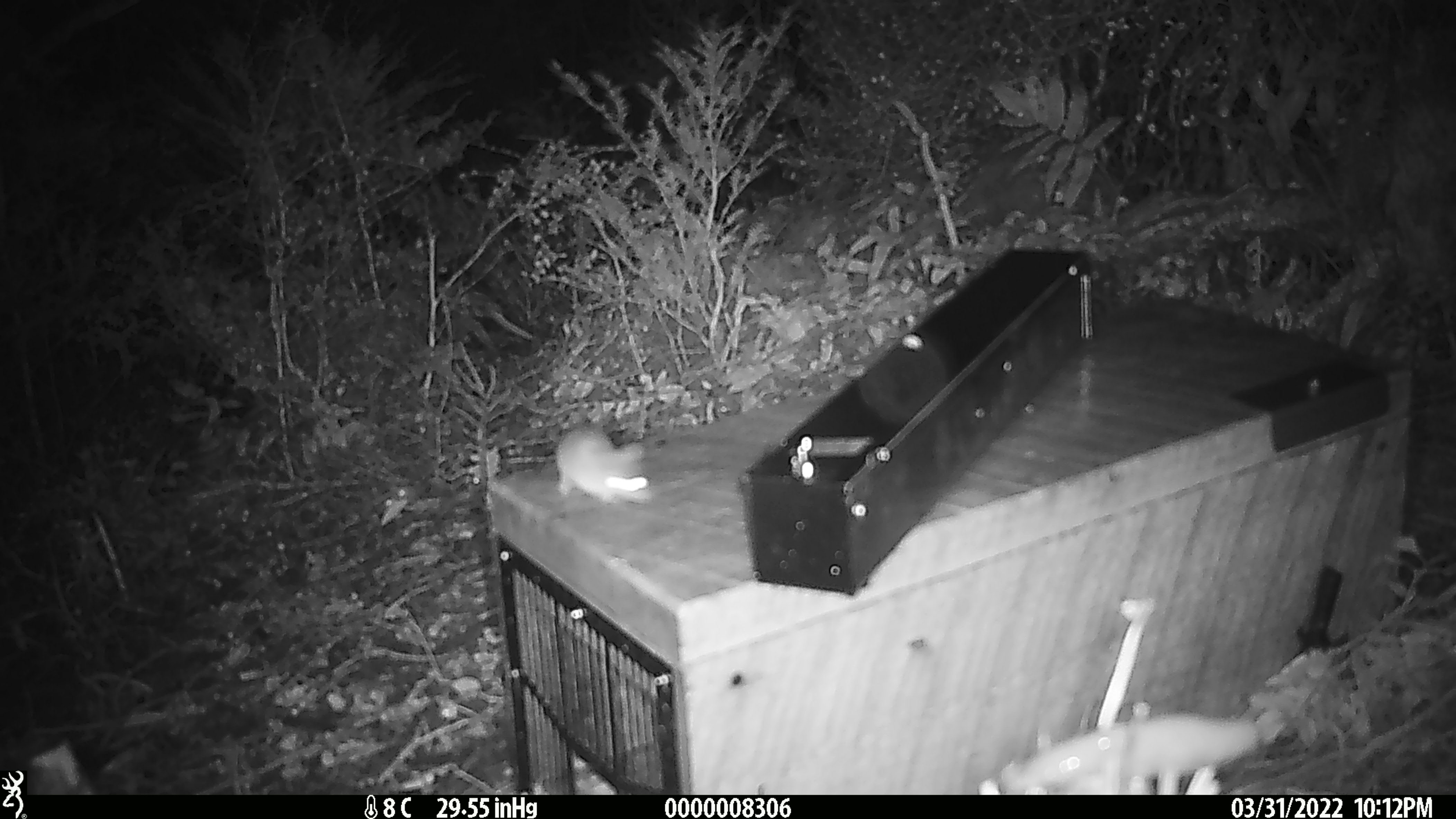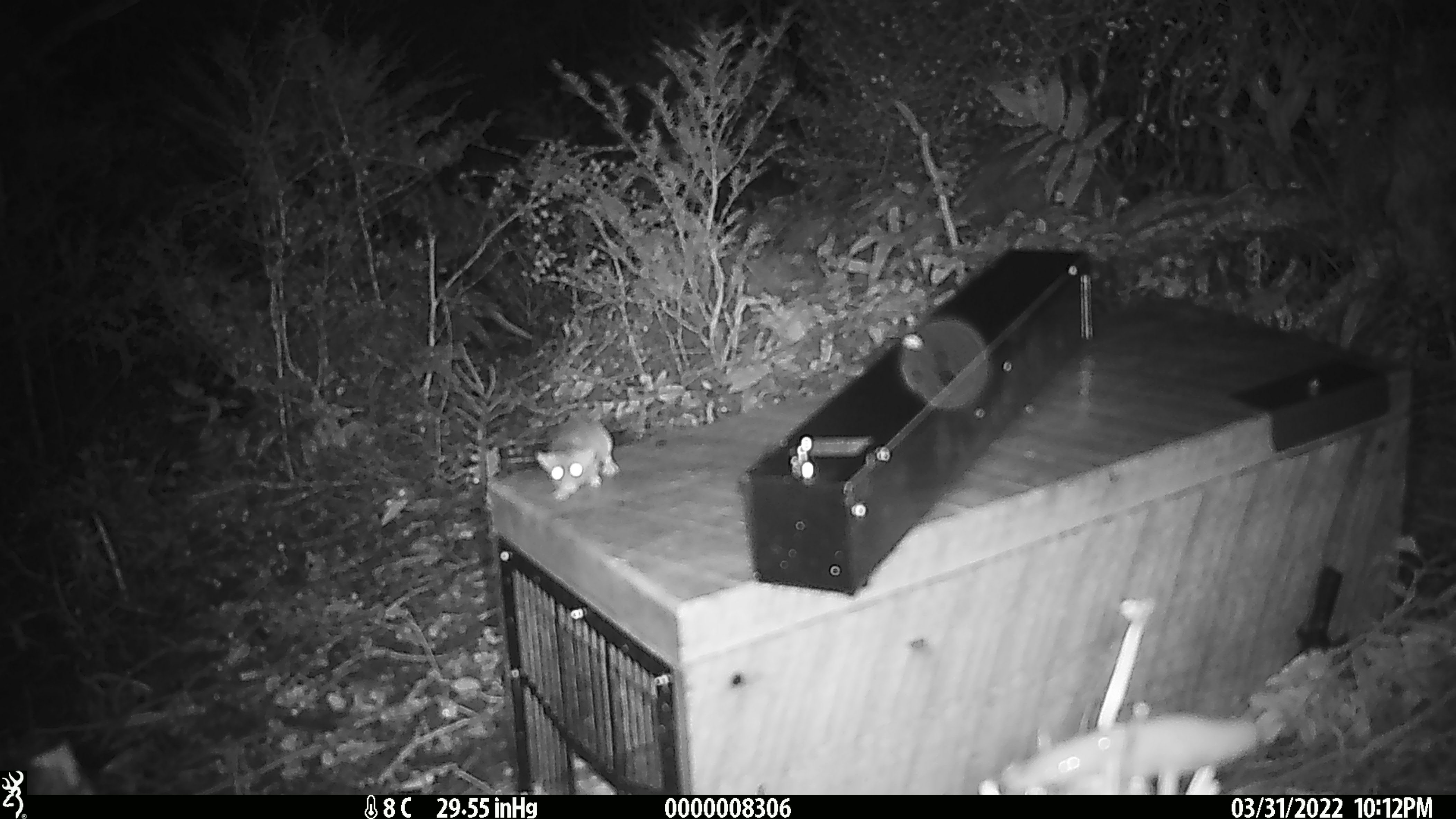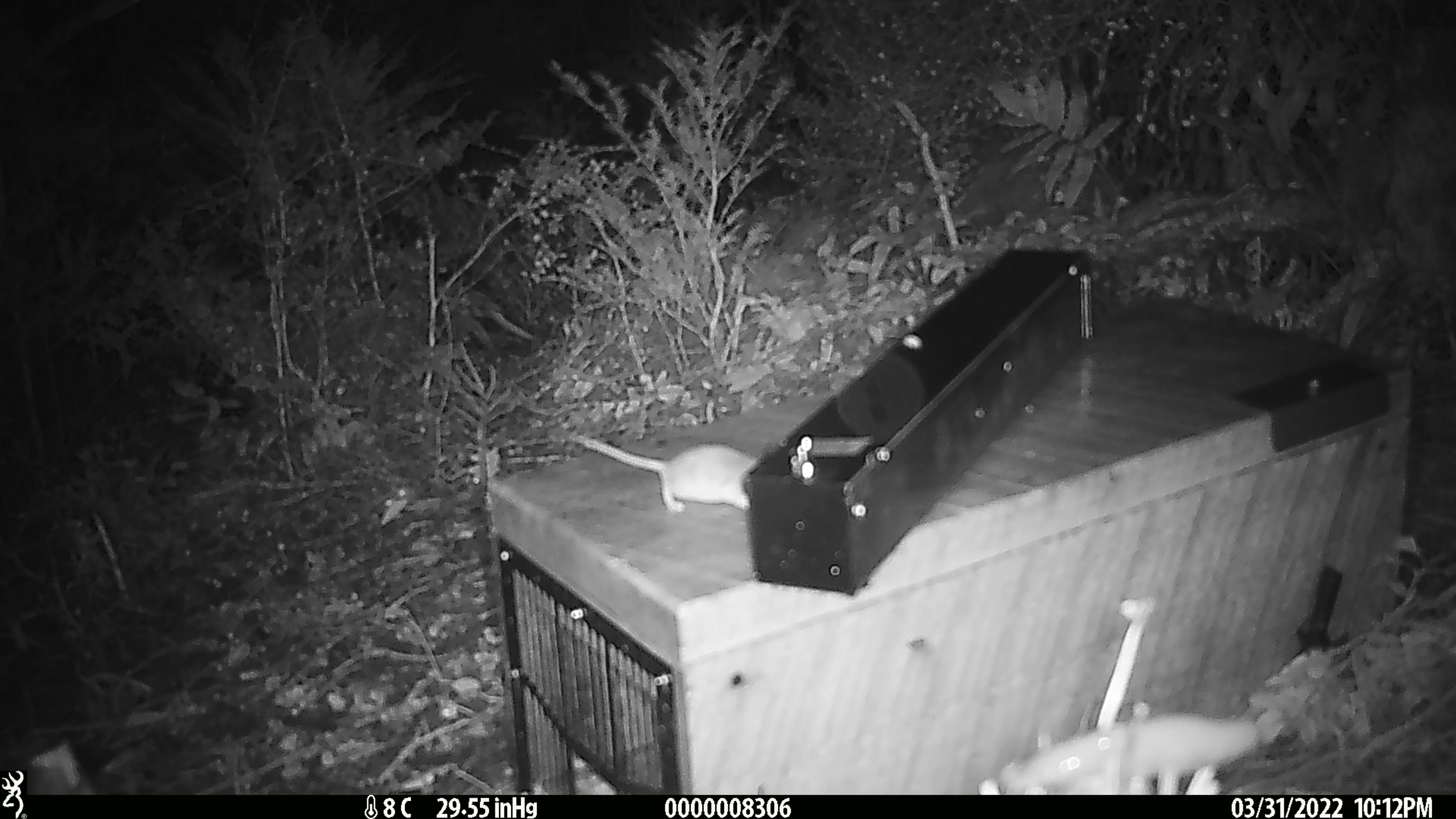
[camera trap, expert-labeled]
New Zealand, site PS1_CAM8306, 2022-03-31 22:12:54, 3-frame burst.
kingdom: Animalia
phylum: Chordata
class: Mammalia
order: Rodentia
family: Muridae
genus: Mus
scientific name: Mus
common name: mouse